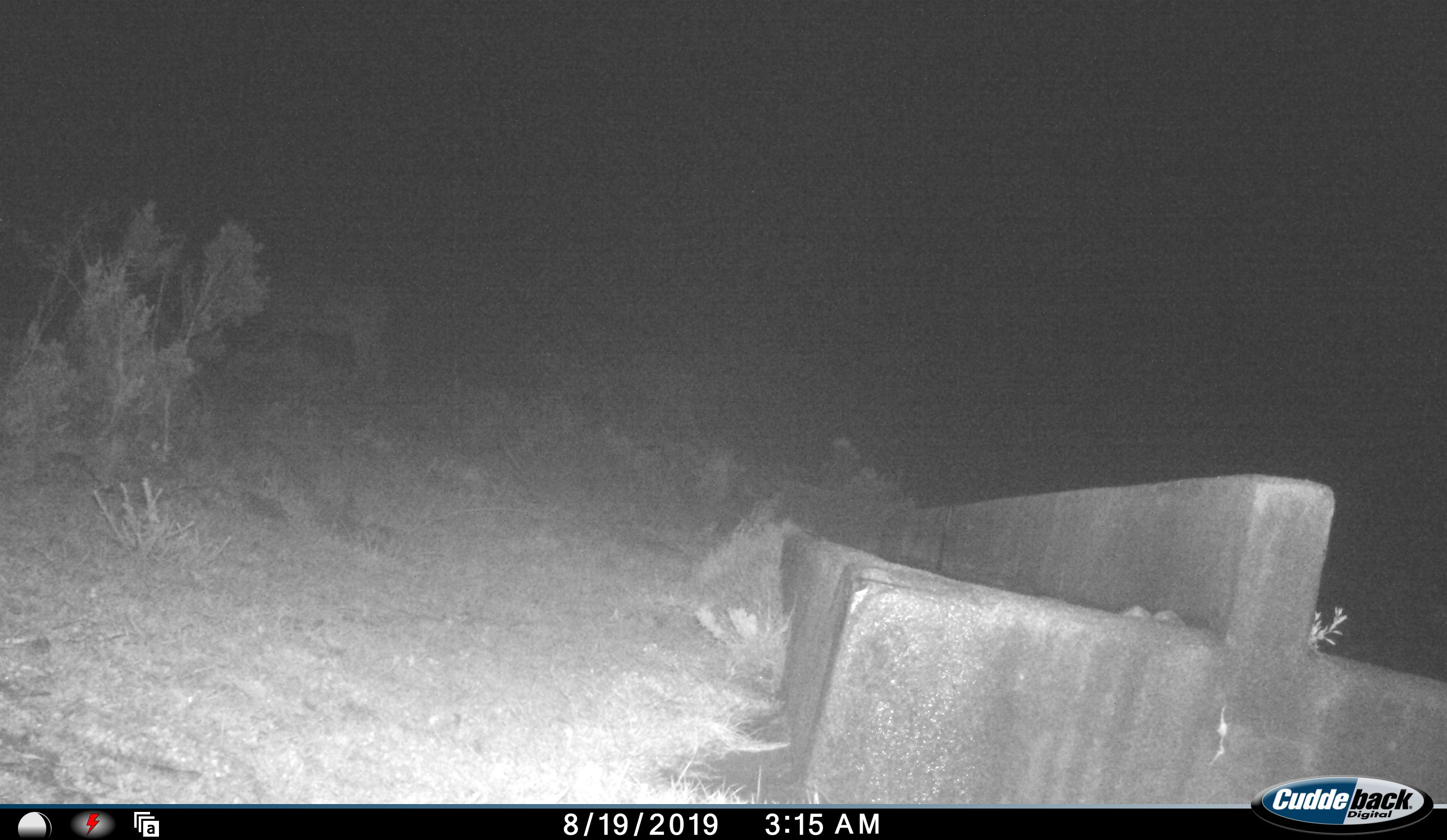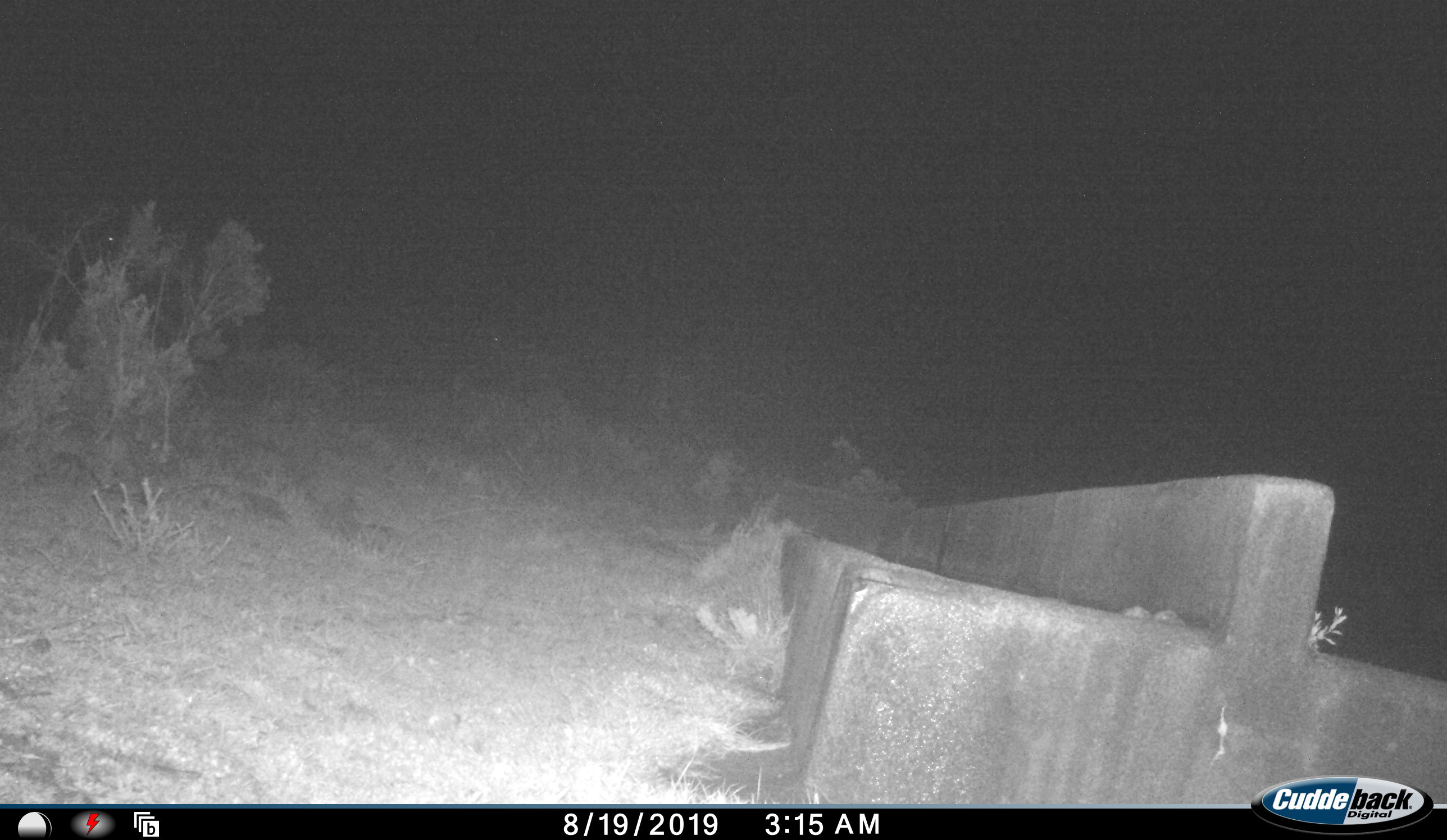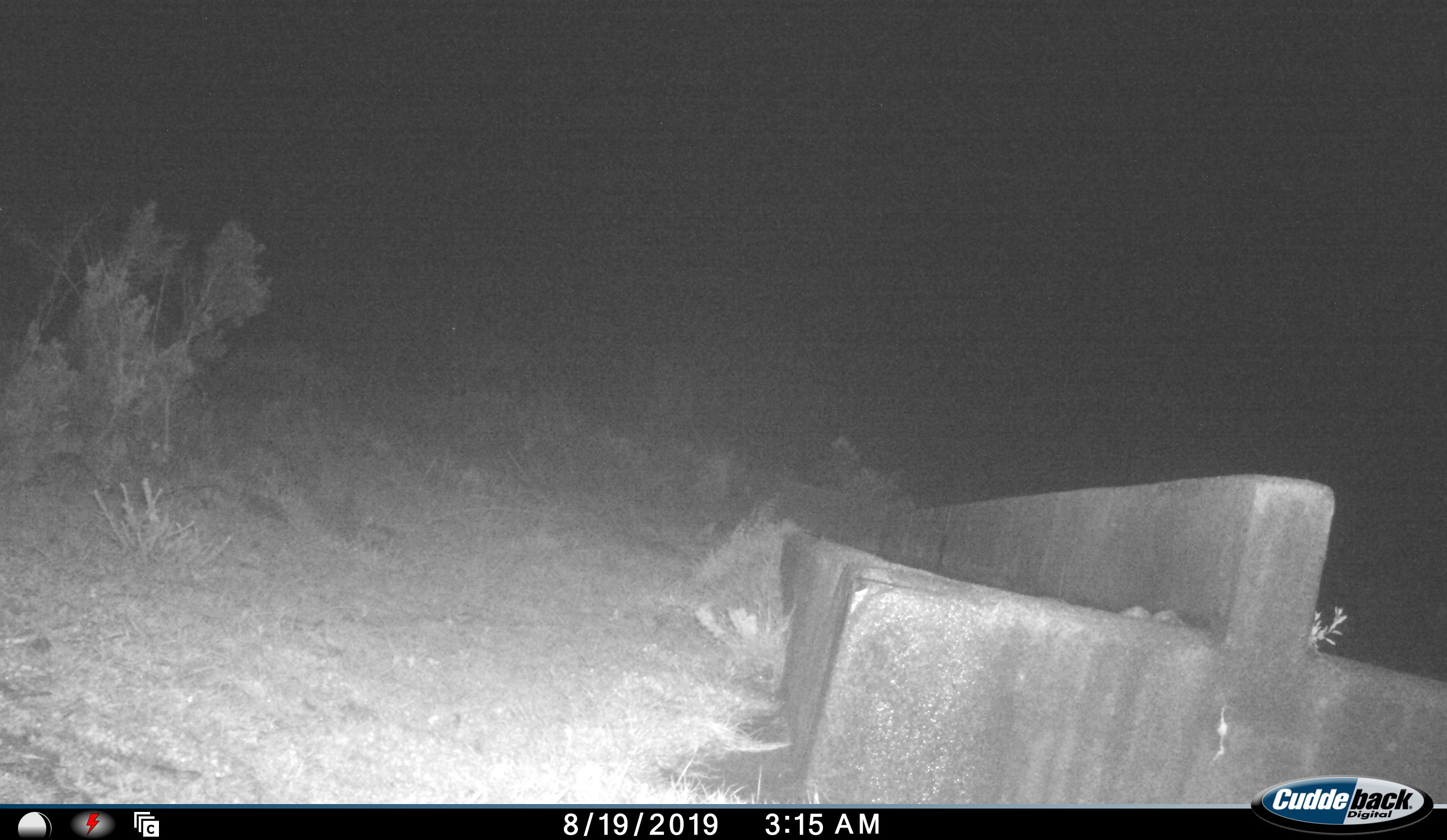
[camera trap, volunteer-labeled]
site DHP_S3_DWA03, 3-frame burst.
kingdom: Animalia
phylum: Chordata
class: Mammalia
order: Artiodactyla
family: Bovidae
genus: Tragelaphus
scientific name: Tragelaphus oryx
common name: eland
Eland (Tragelaphus oryx), count 2. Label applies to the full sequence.